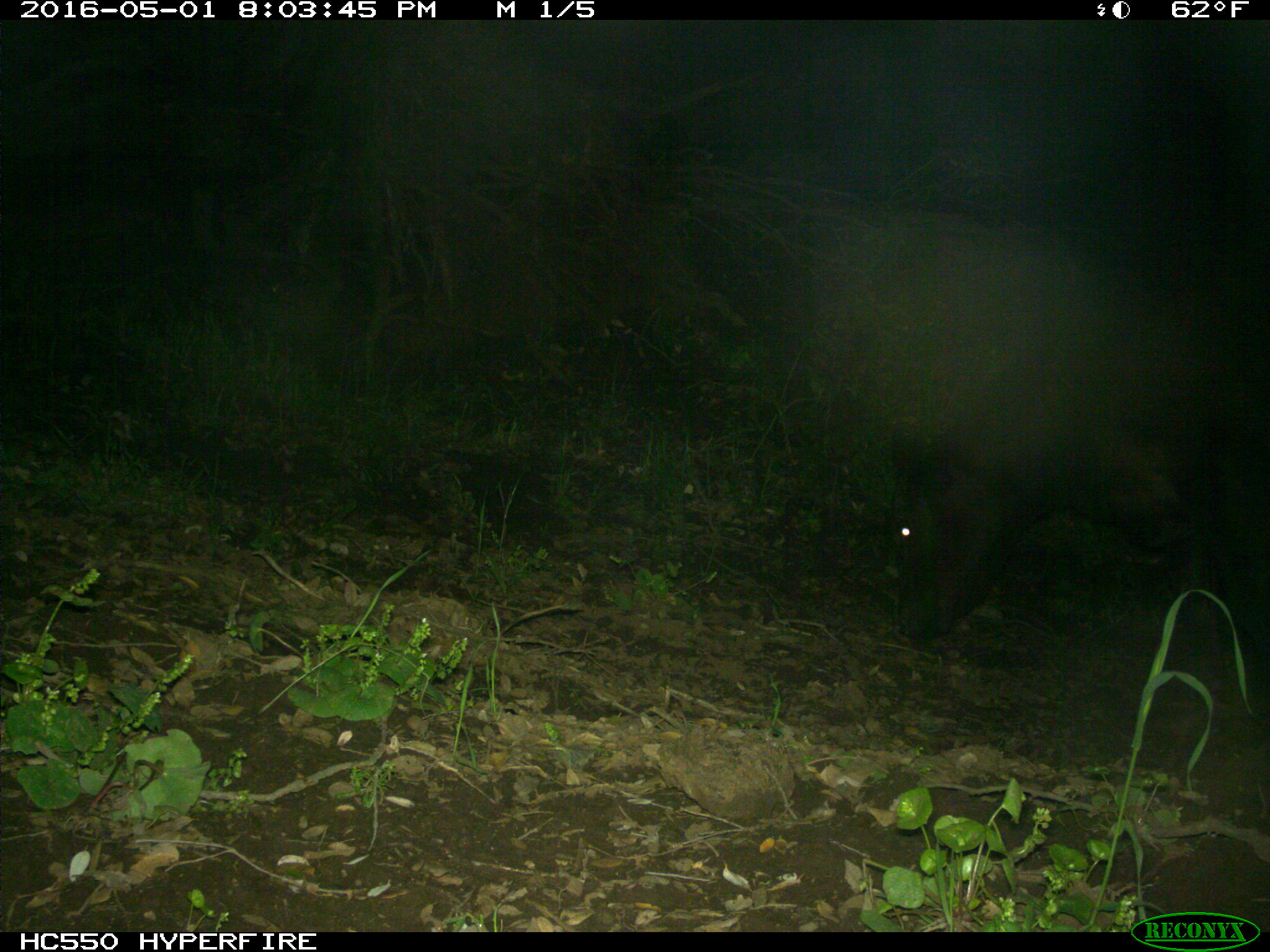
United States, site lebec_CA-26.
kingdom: Animalia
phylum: Chordata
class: Mammalia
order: Artiodactyla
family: Bovidae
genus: Bos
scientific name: Bos taurus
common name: domestic cow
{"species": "Bos taurus (domestic cow)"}